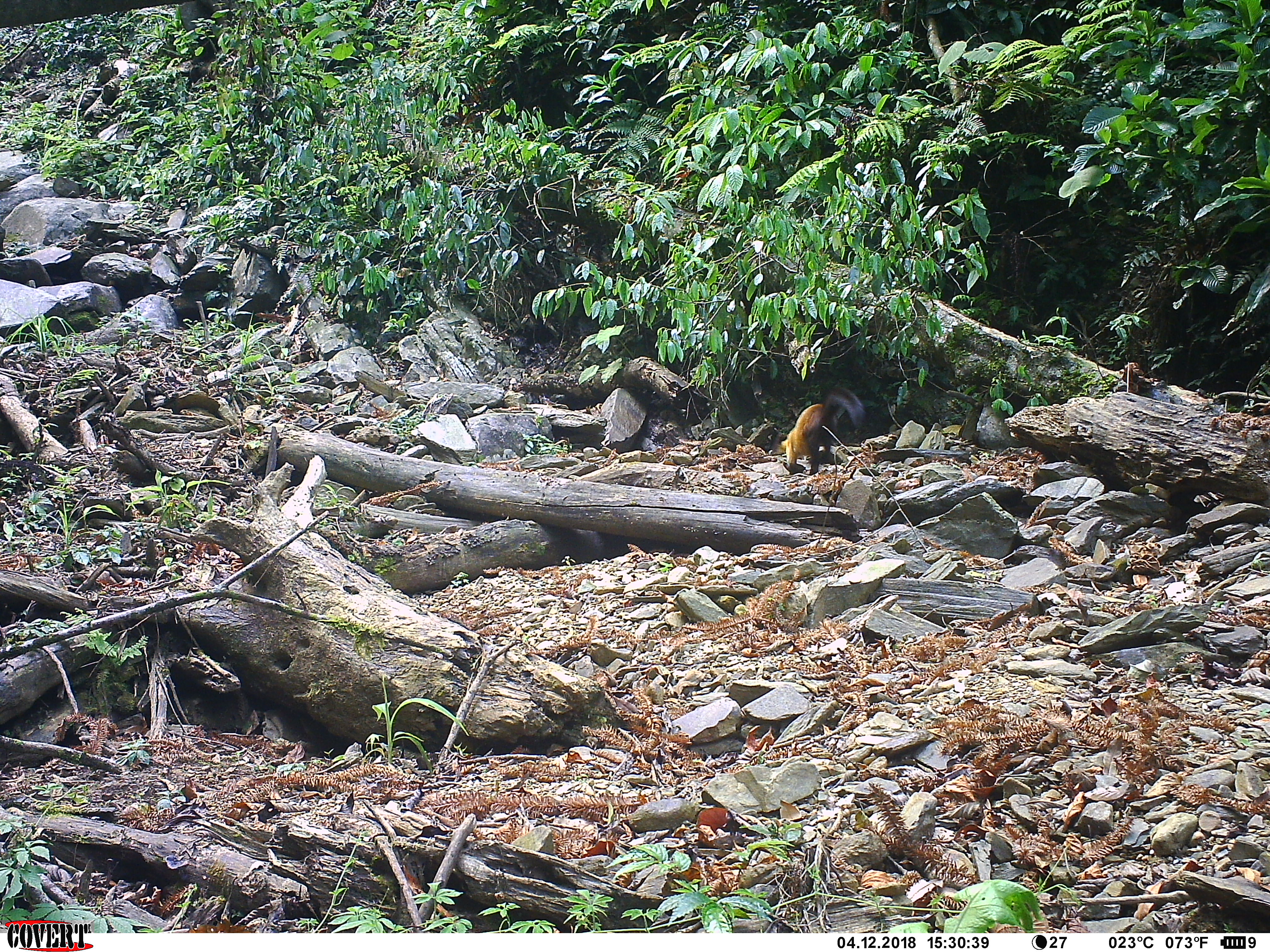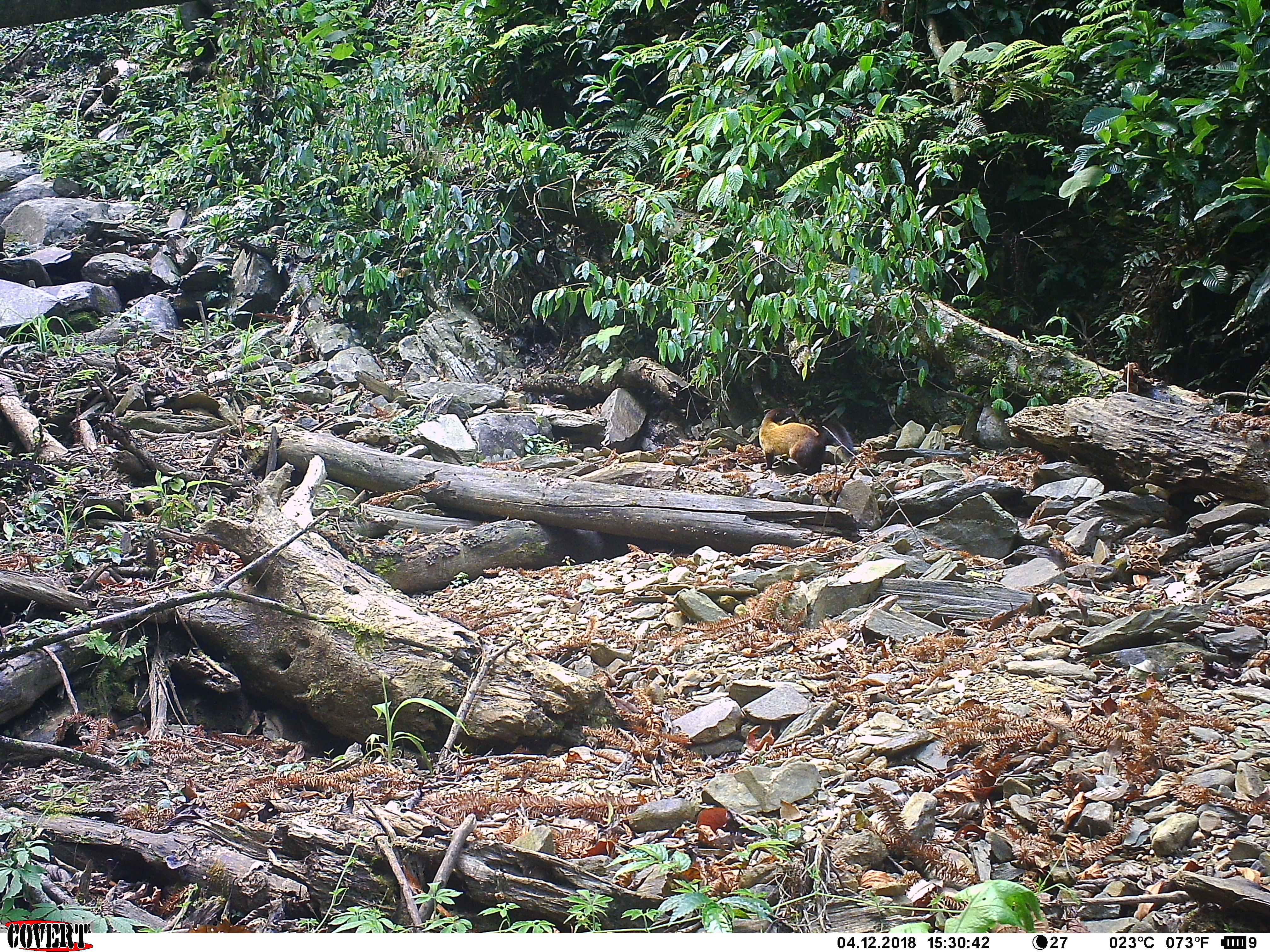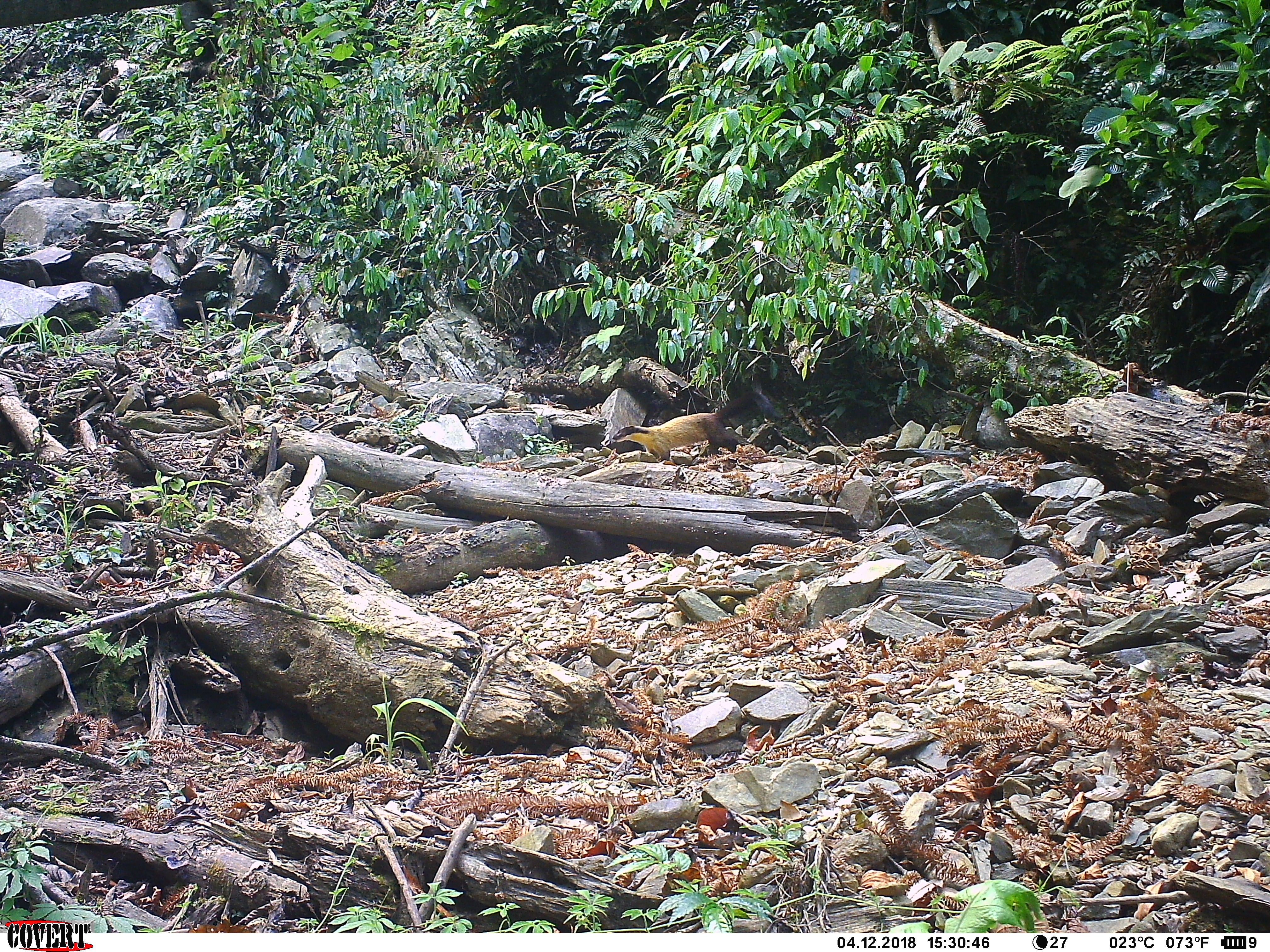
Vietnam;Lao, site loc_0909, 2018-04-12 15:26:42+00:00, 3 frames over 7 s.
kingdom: Animalia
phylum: Chordata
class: Mammalia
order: Carnivora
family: Mustelidae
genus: Martes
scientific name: Martes flavigula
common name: yellow-throated marten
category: yellow throated marten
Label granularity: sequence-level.